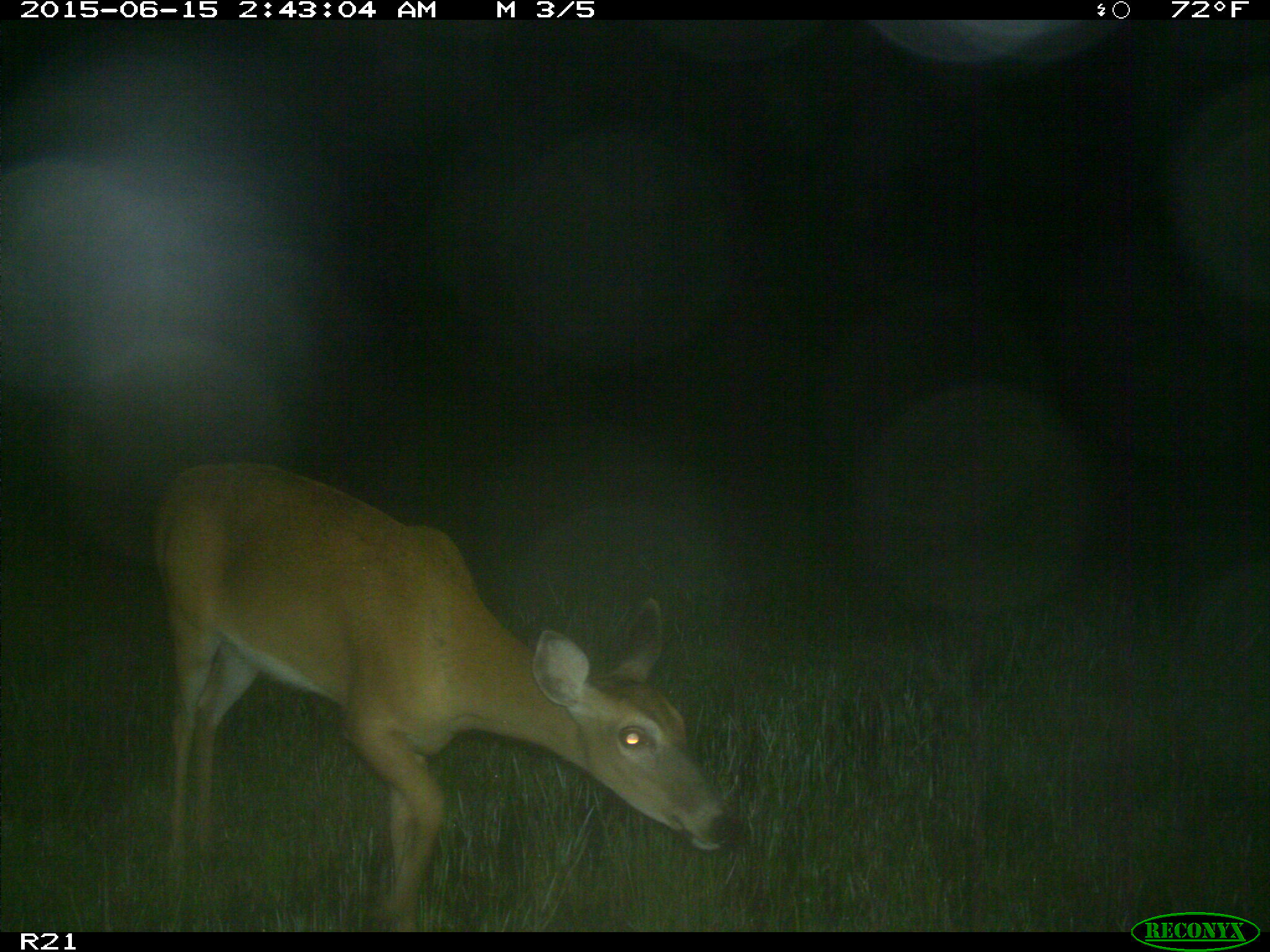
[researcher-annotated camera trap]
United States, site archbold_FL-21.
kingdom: Animalia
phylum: Chordata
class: Mammalia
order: Artiodactyla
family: Cervidae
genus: Odocoileus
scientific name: Odocoileus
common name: deer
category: unidentified deer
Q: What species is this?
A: Unidentified deer (deer) (Odocoileus).